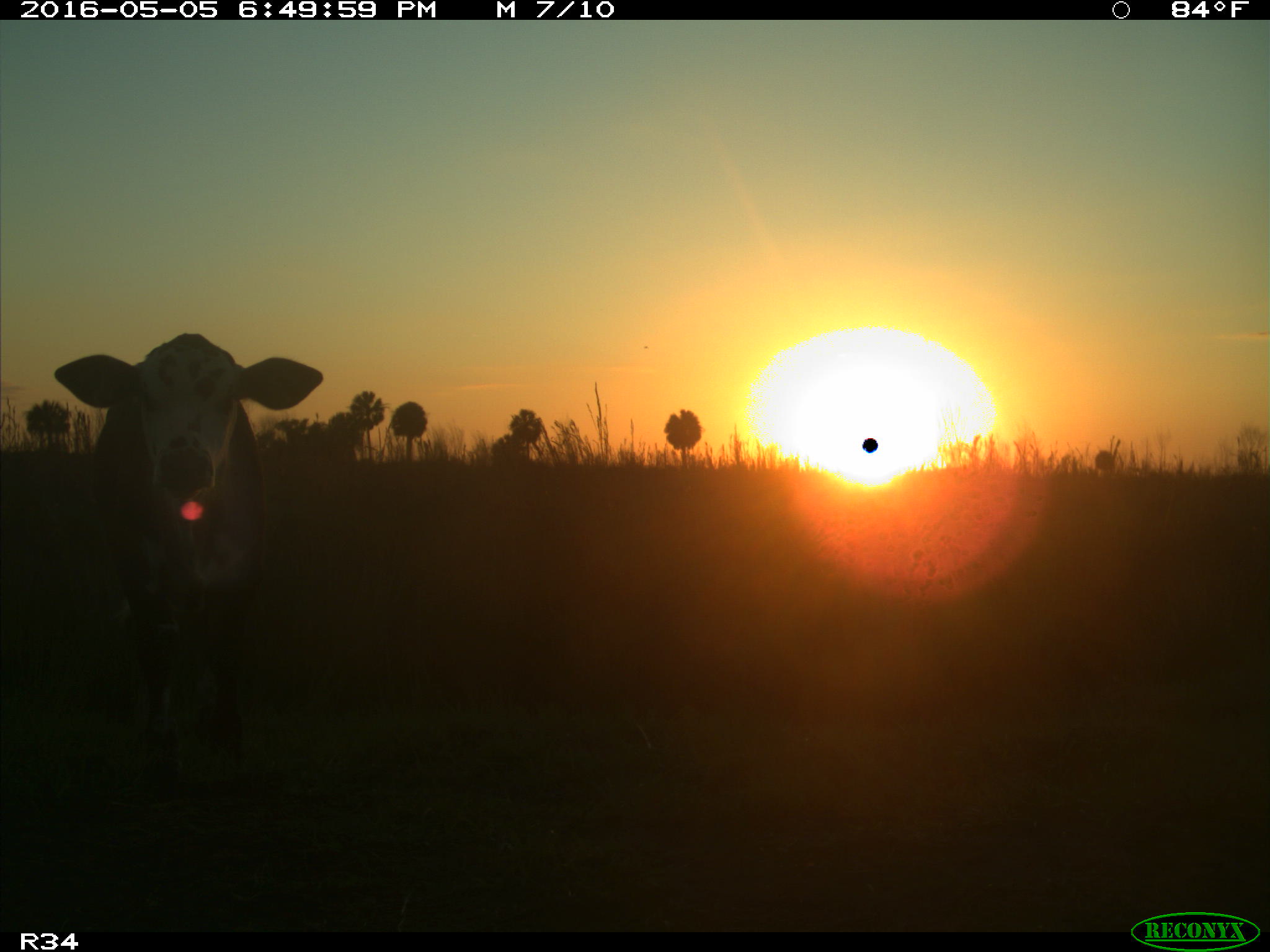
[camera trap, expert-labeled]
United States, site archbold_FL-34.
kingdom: Animalia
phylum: Chordata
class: Mammalia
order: Artiodactyla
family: Bovidae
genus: Bos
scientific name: Bos taurus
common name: domestic cow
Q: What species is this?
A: Bos taurus (domestic cow).